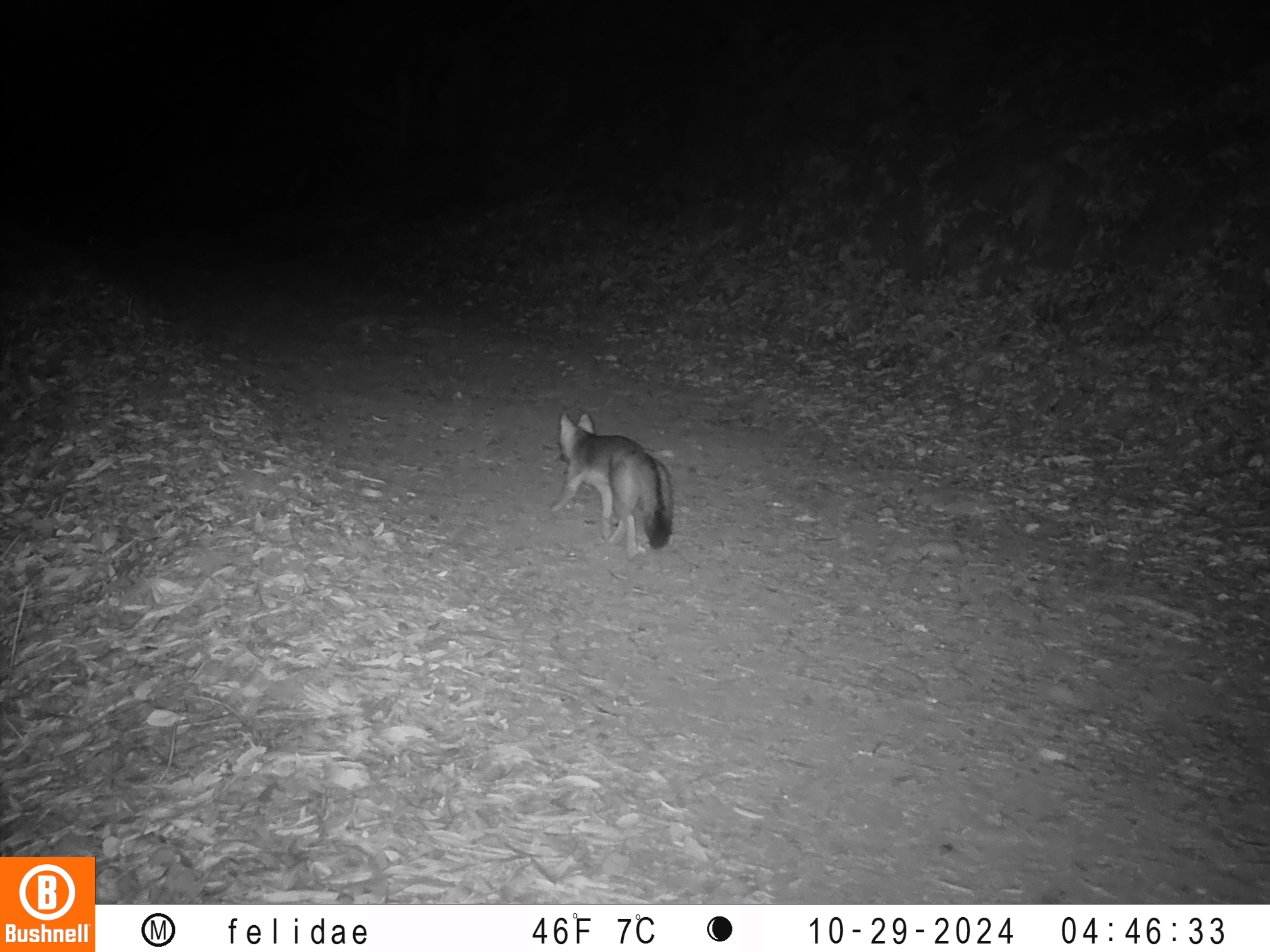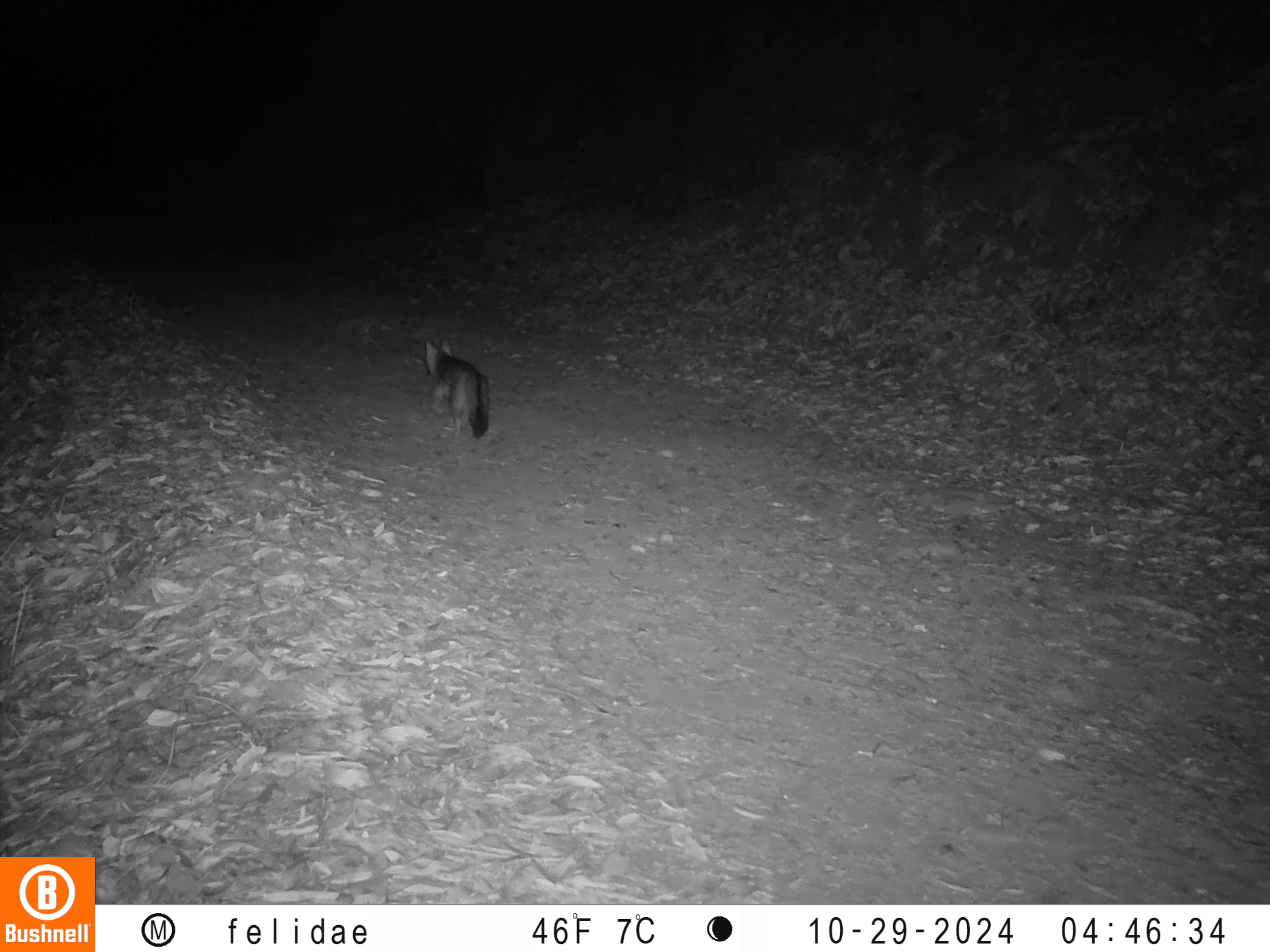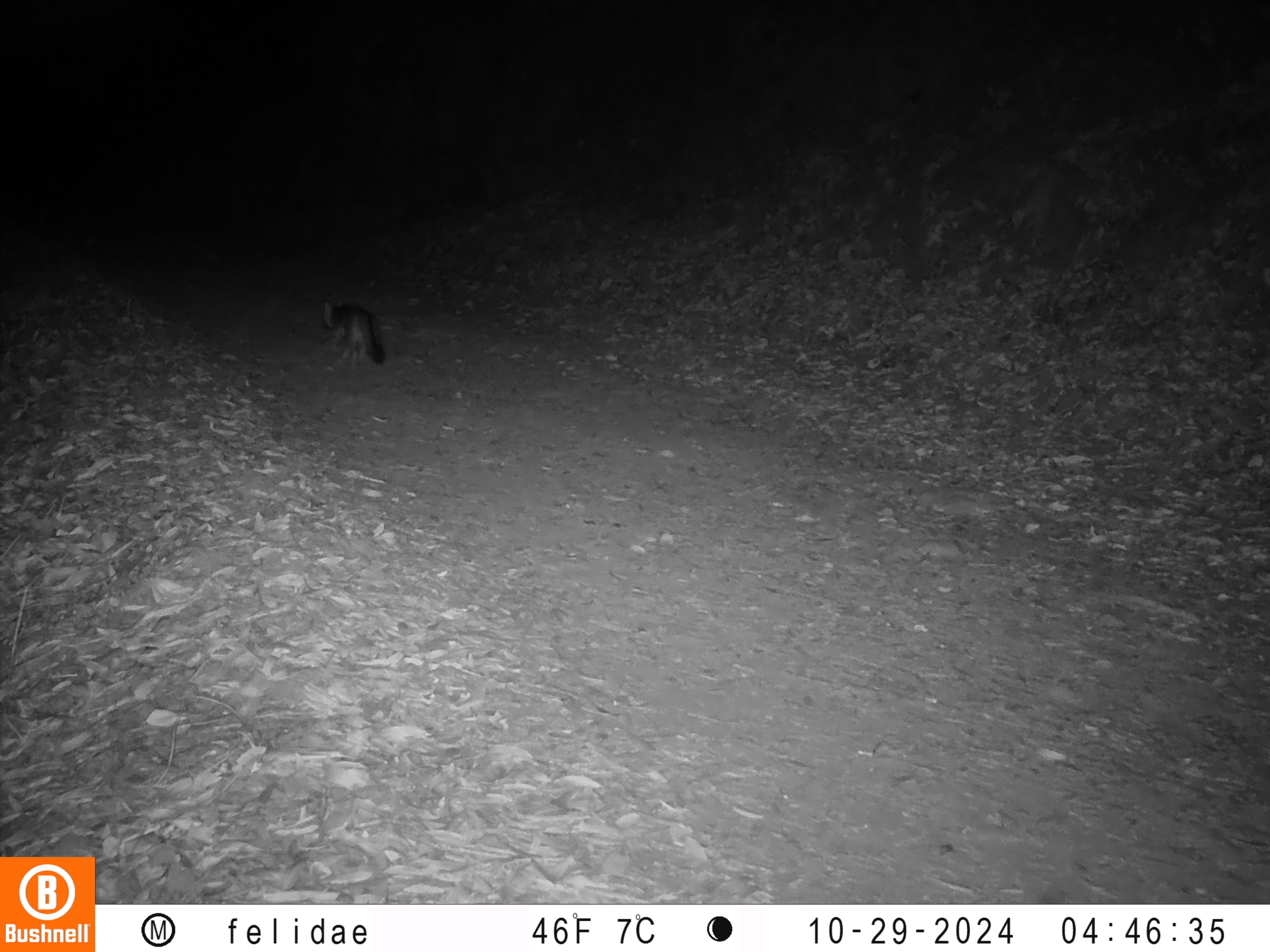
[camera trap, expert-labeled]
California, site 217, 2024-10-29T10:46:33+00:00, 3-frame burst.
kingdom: Animalia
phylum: Chordata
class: Mammalia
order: Carnivora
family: Canidae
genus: Urocyon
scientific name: Urocyon cinereoargenteus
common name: gray fox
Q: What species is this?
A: Gray fox (Urocyon cinereoargenteus).